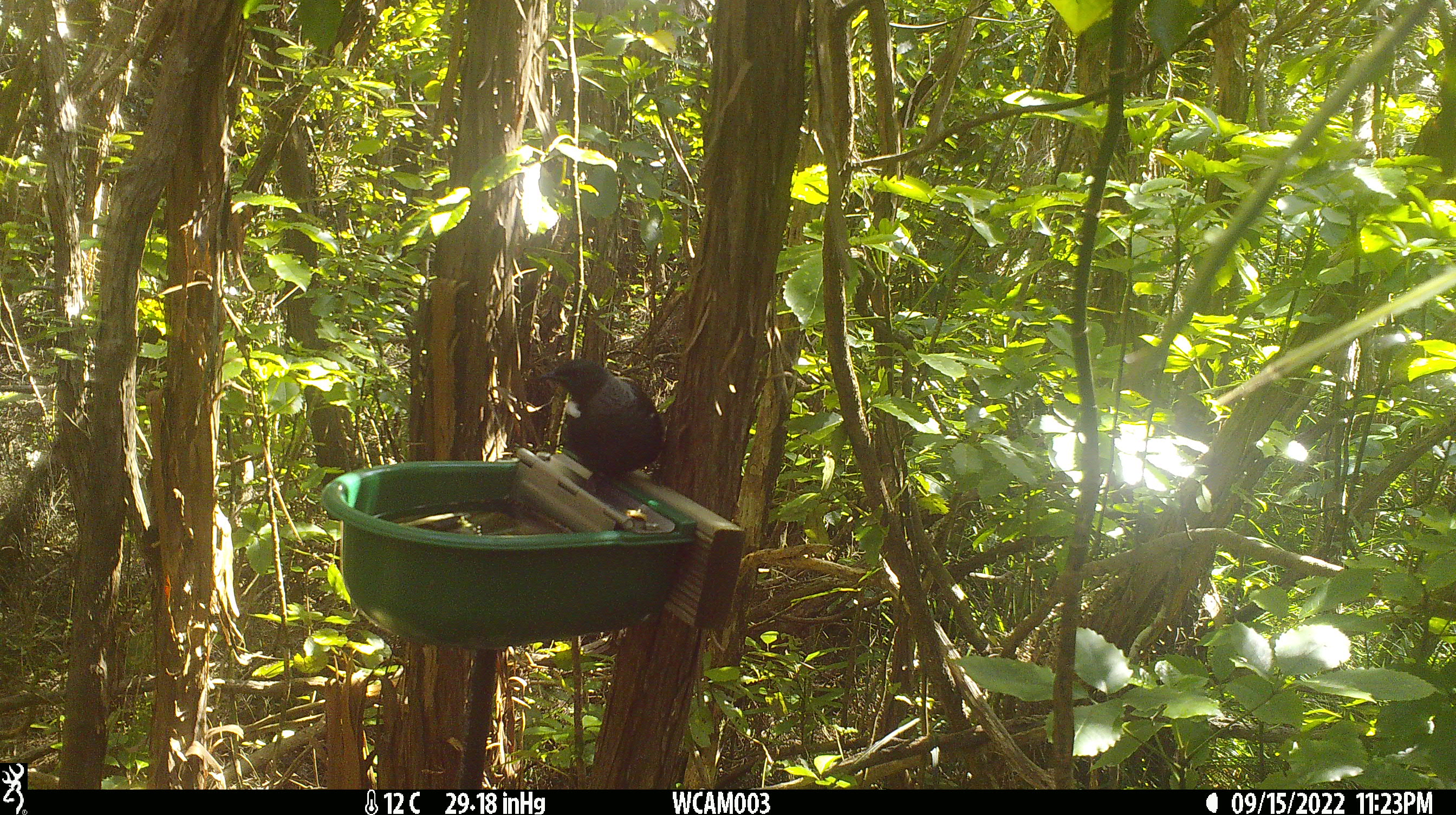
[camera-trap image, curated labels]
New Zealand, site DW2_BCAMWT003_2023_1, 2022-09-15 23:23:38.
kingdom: Animalia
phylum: Chordata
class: Aves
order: Passeriformes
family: Meliphagidae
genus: Prosthemadera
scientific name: Prosthemadera novaeseelandiae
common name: tui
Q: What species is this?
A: Tui (Prosthemadera novaeseelandiae).